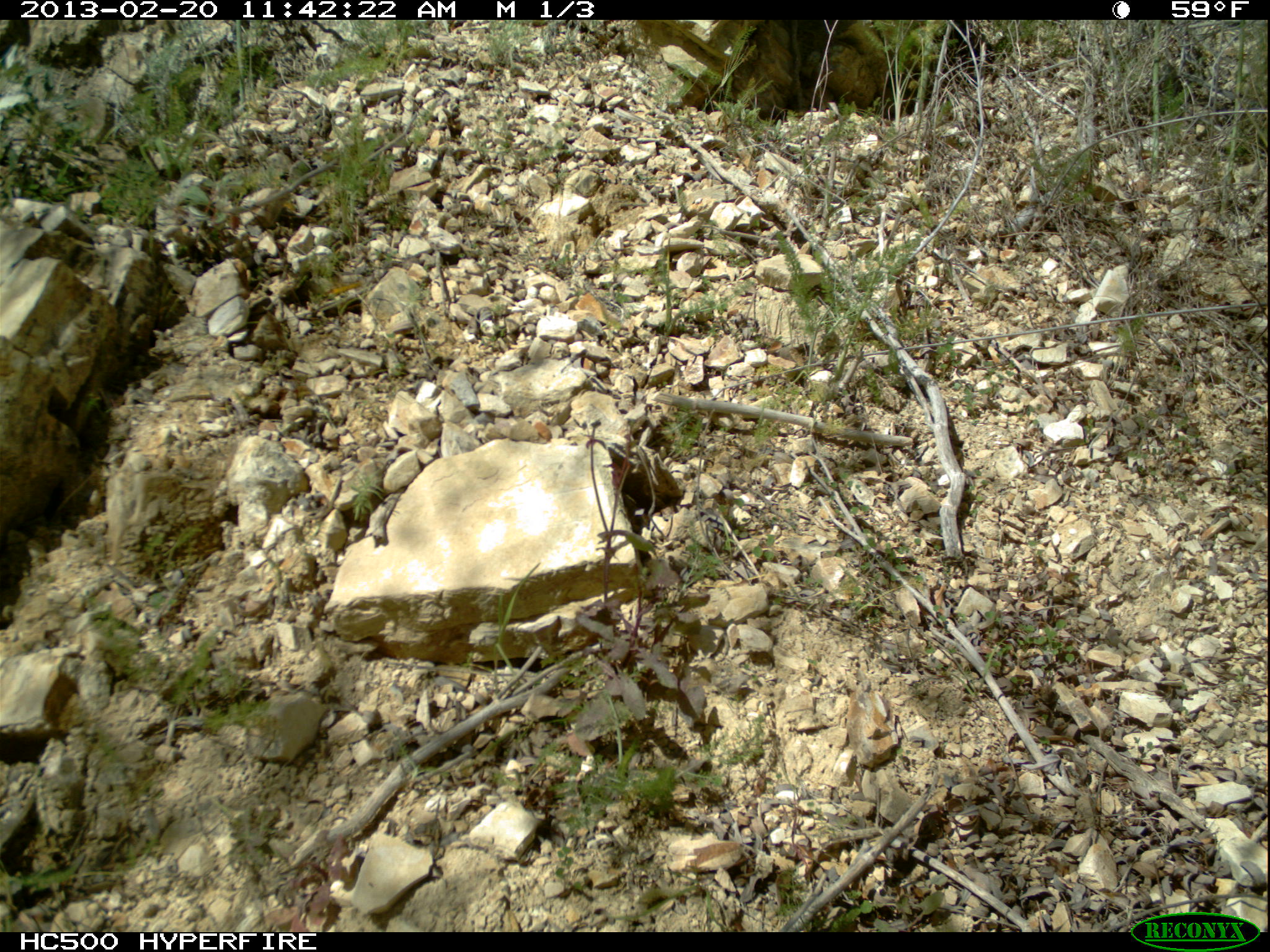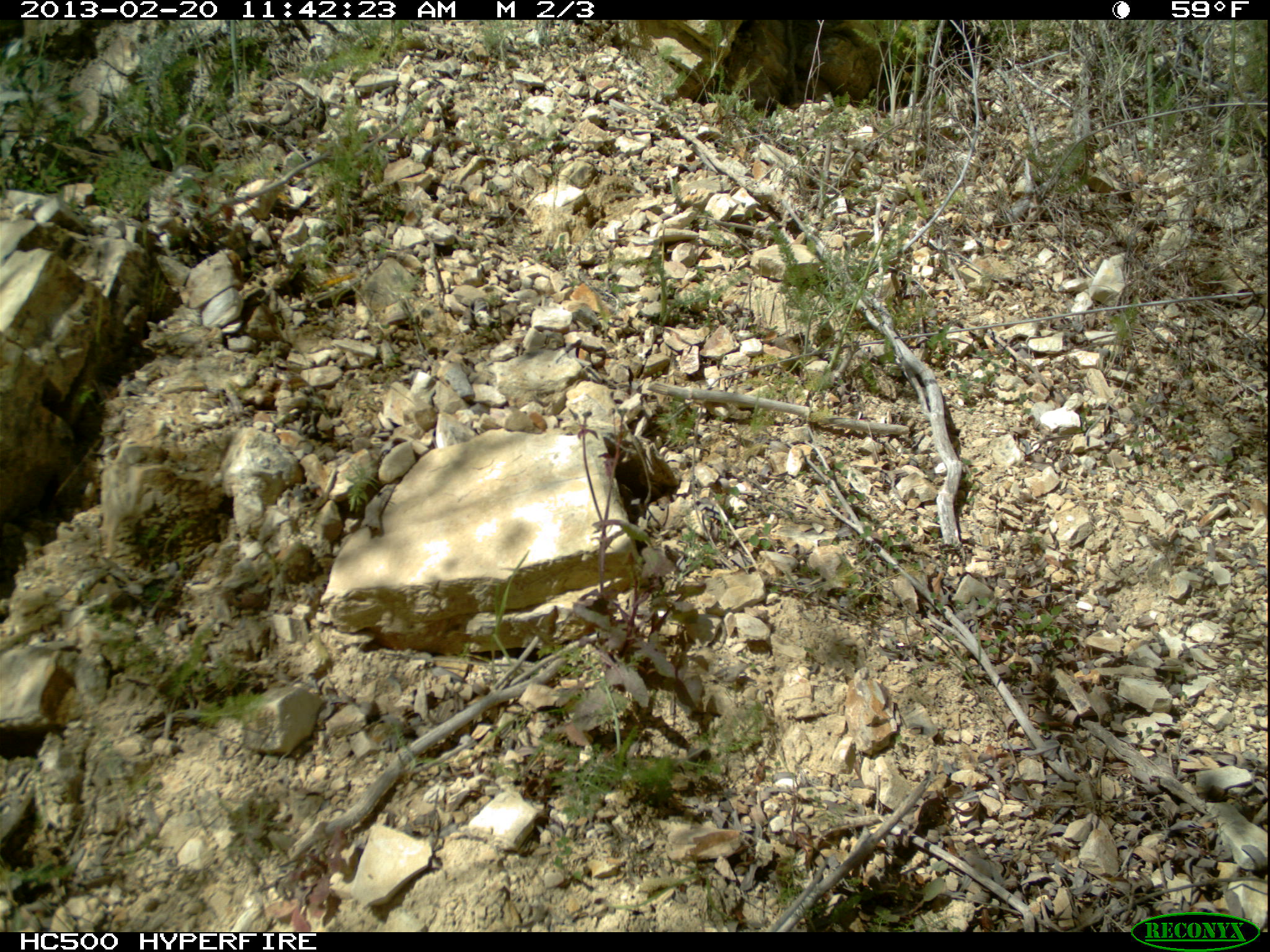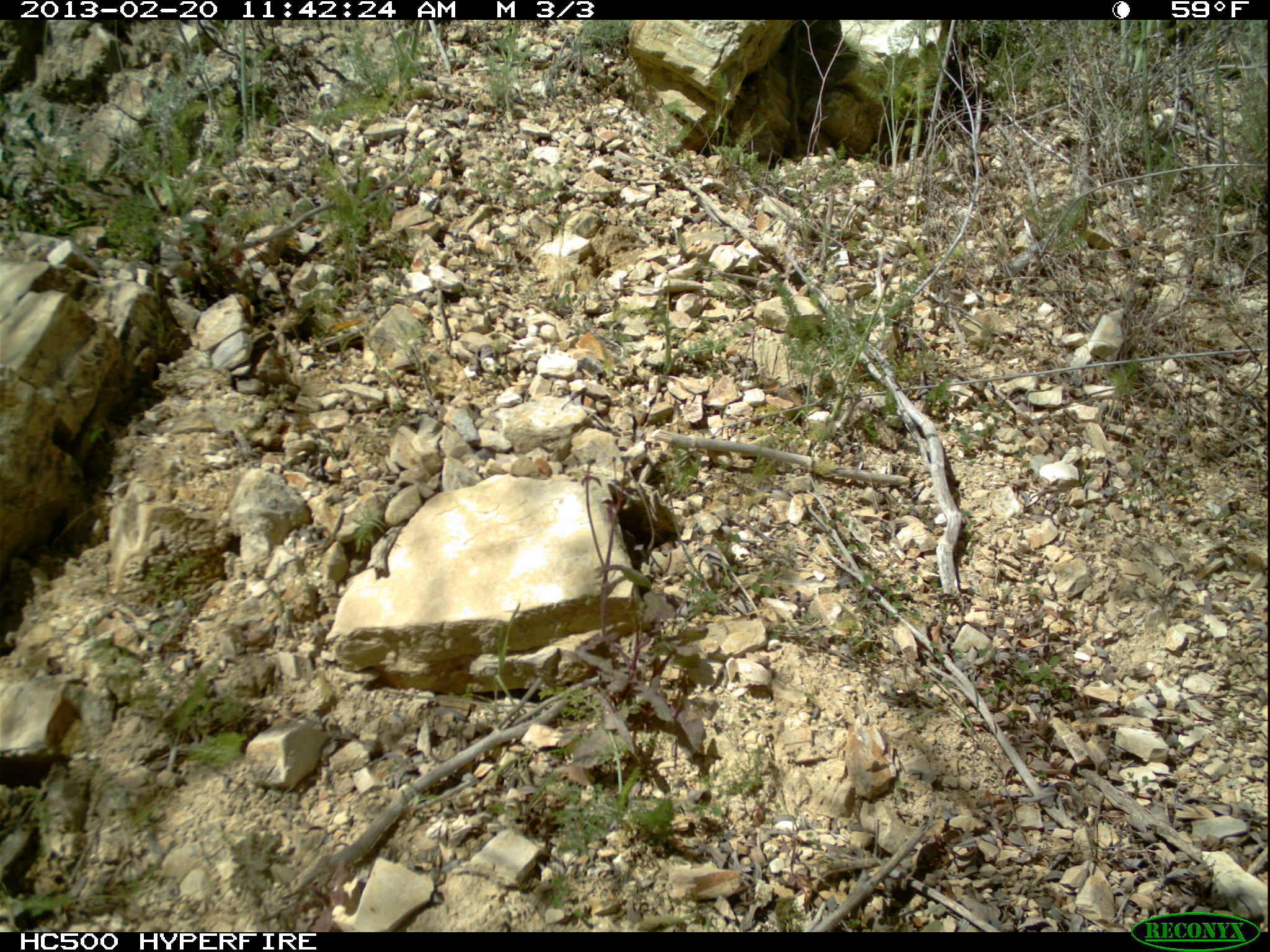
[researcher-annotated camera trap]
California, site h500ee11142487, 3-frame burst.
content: no animal present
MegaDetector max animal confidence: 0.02